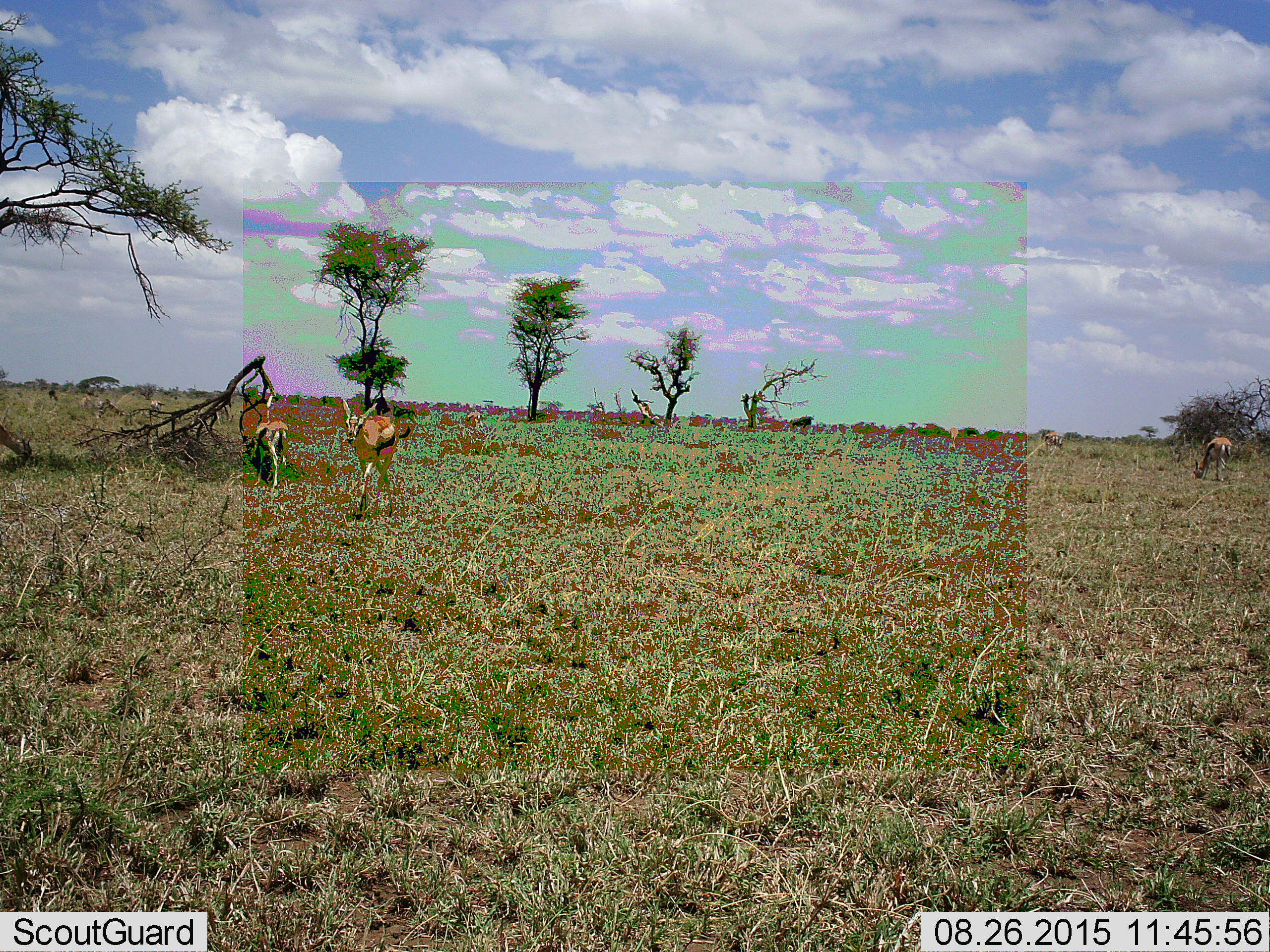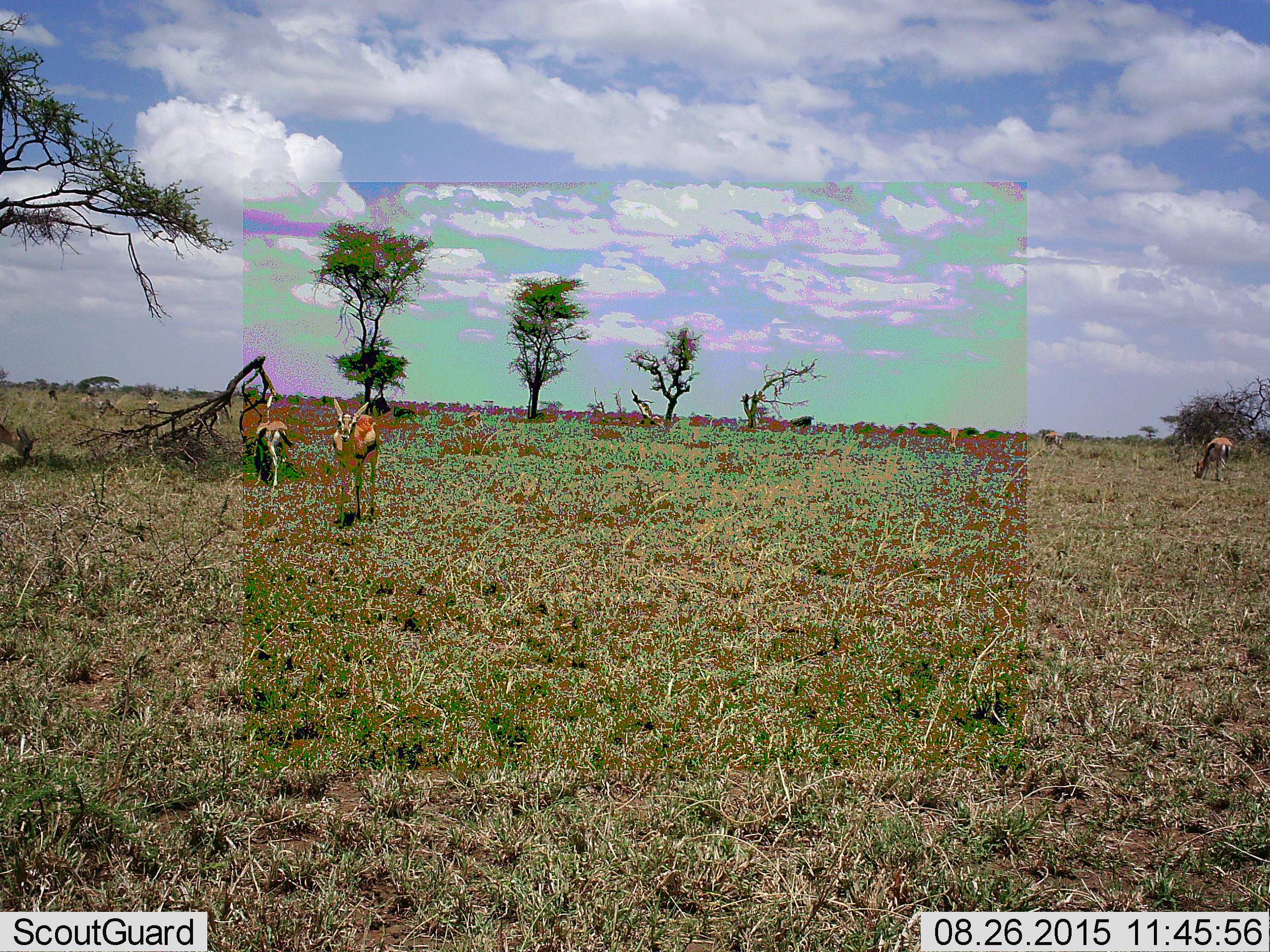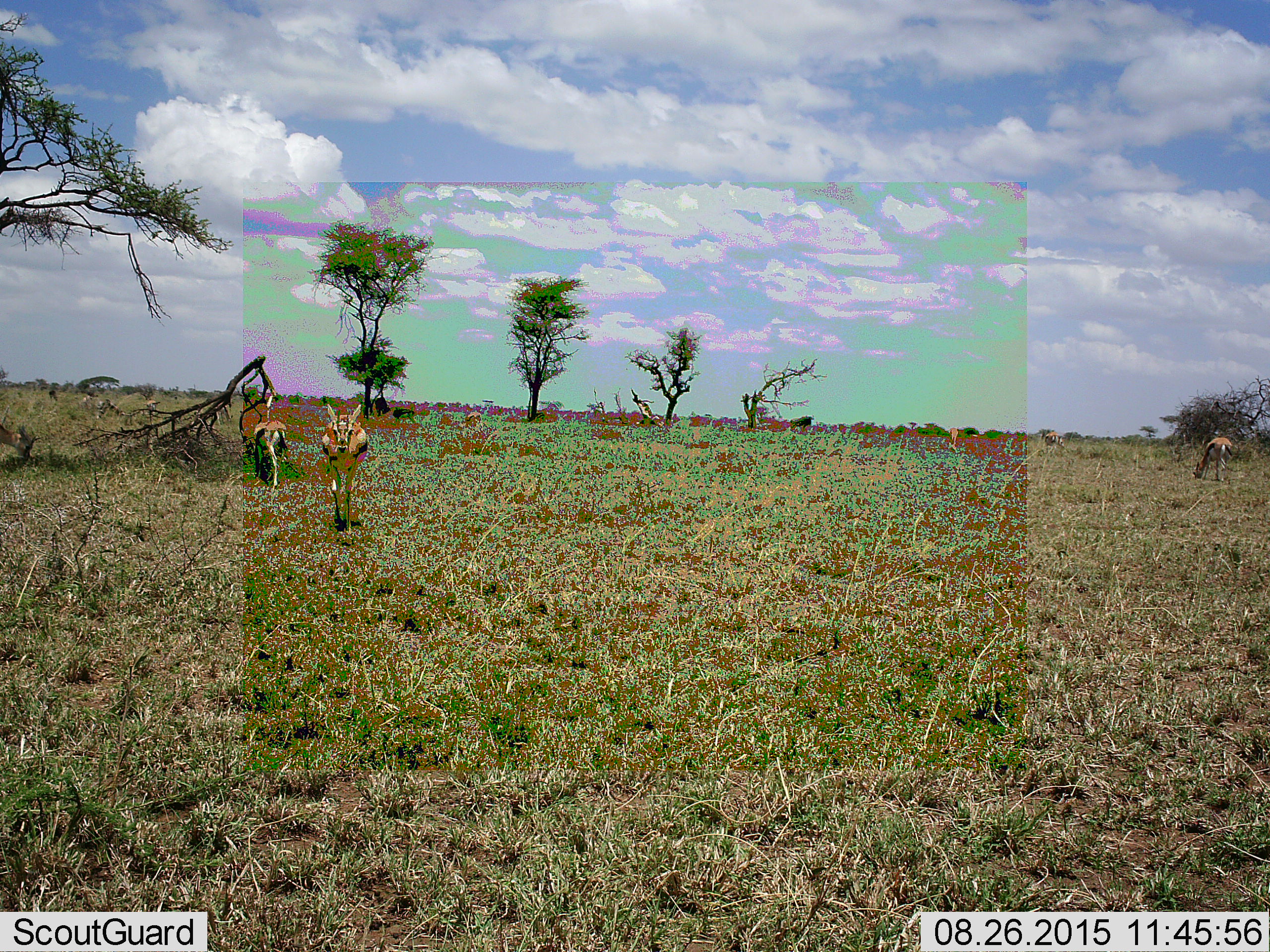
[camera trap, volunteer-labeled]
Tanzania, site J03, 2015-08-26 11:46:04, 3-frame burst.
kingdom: Animalia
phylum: Chordata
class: Mammalia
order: Artiodactyla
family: Bovidae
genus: Eudorcas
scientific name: Eudorcas thomsonii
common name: thomson's gazelle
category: gazellethomsons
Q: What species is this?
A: Gazellethomsons (thomson's gazelle) (Eudorcas thomsonii).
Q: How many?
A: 8.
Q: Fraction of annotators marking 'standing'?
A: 50%.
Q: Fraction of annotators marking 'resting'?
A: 10%.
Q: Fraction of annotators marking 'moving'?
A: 60%.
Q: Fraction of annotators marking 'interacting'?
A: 20%.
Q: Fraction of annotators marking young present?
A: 10%.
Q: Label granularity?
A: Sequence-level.